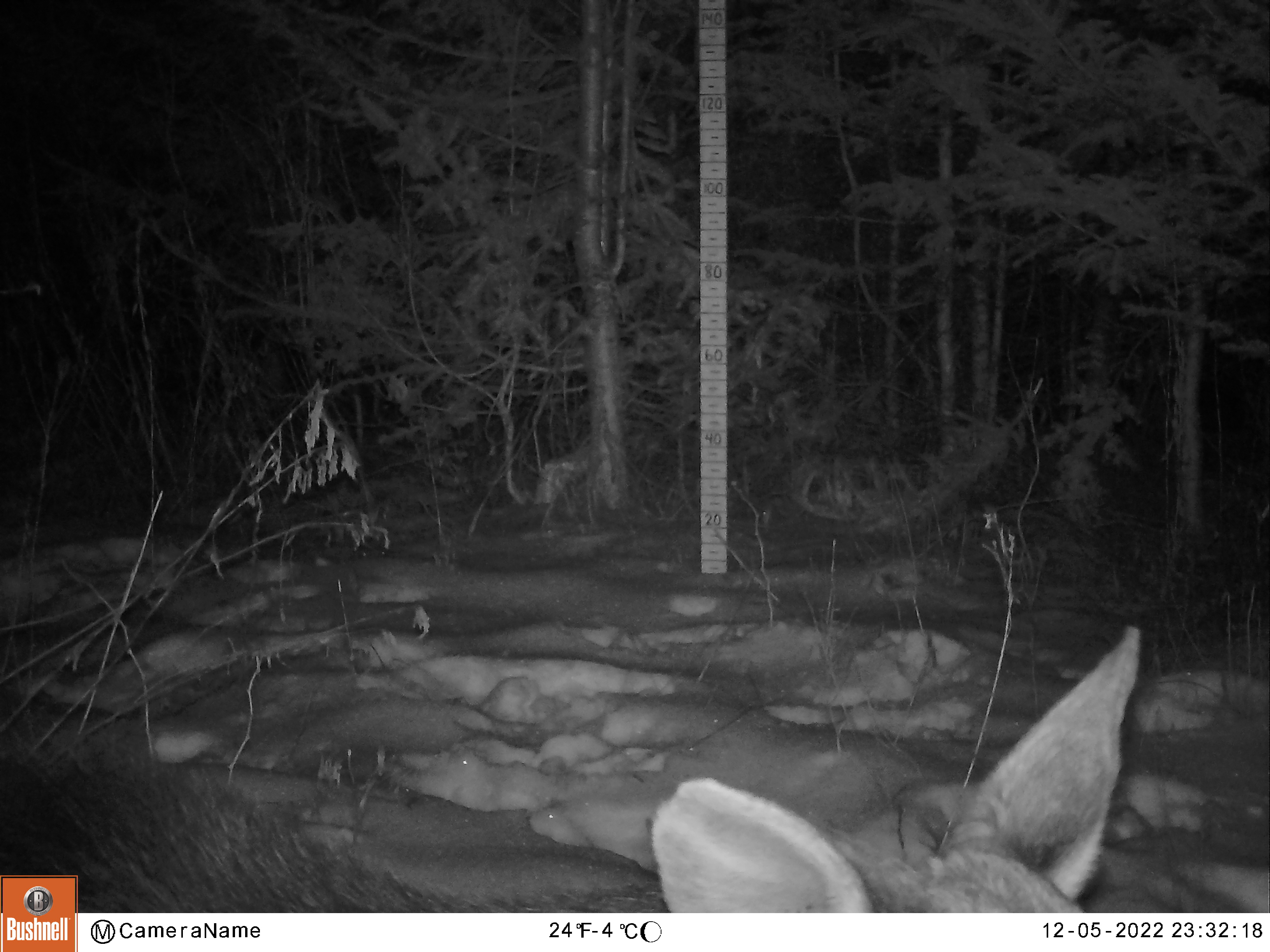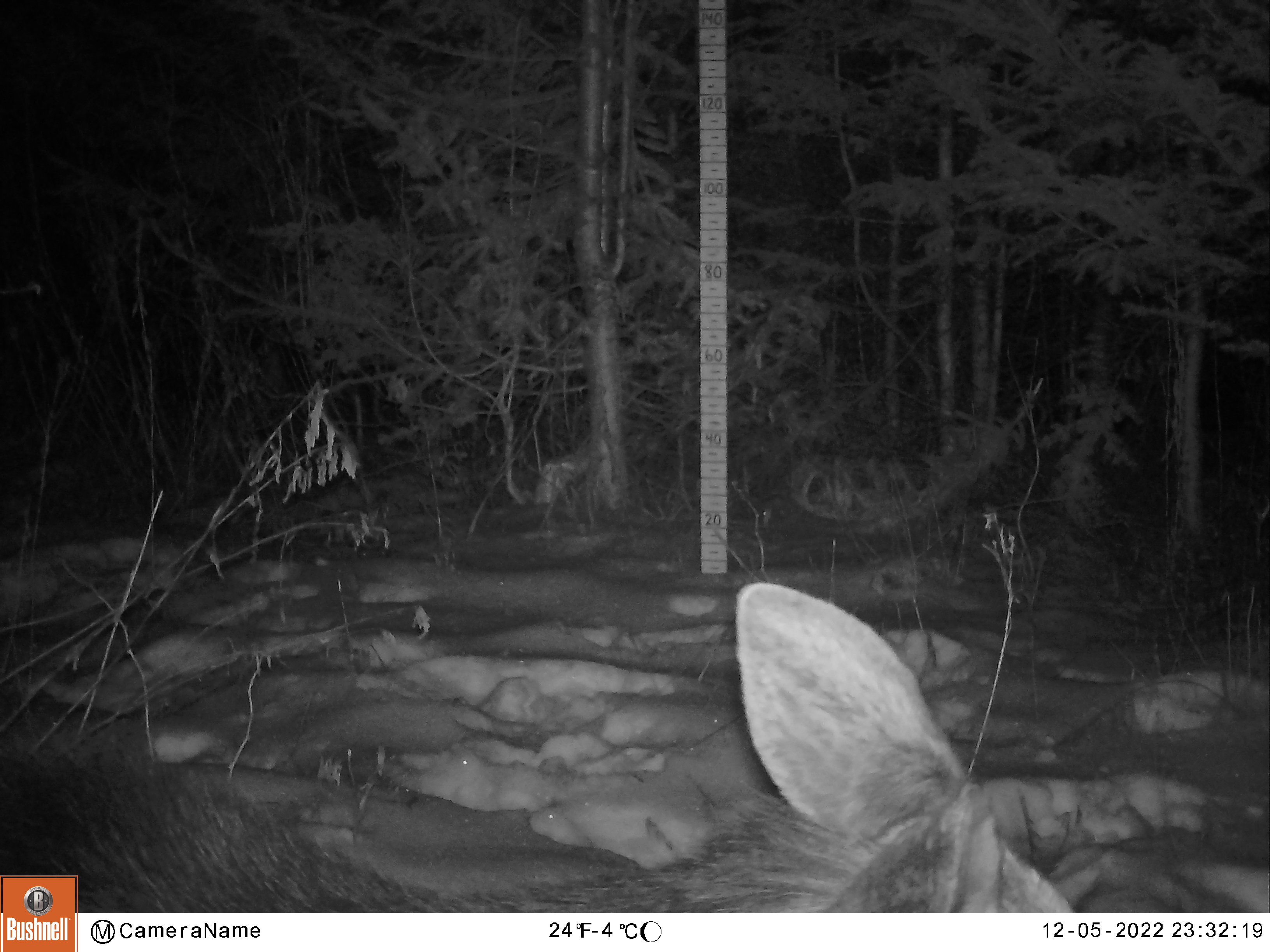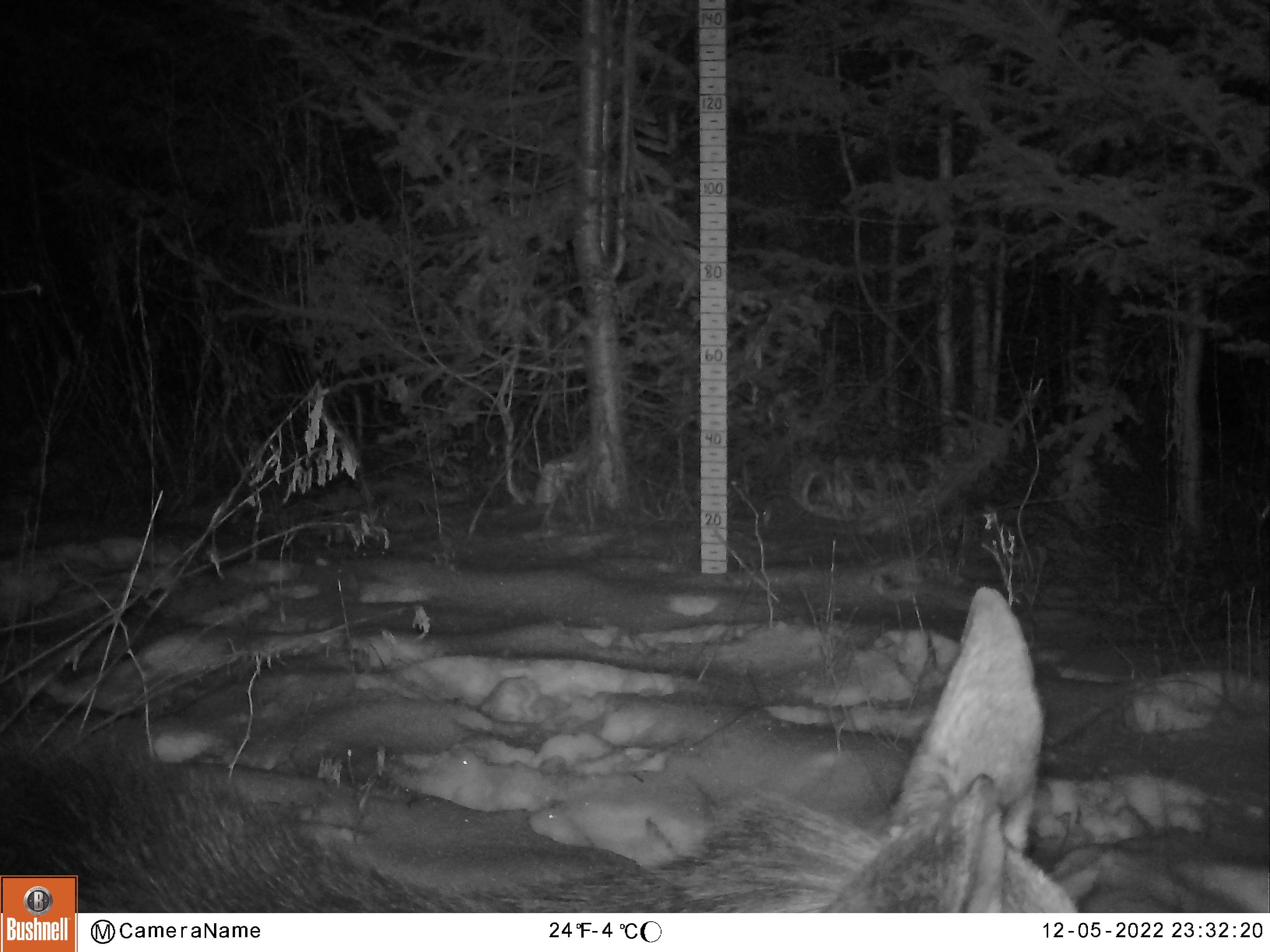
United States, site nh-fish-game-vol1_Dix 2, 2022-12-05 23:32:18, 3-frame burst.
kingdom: Animalia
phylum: Chordata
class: Mammalia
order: Artiodactyla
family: Cervidae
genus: Alces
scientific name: Alces alces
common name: moose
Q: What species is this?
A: Moose (Alces alces).